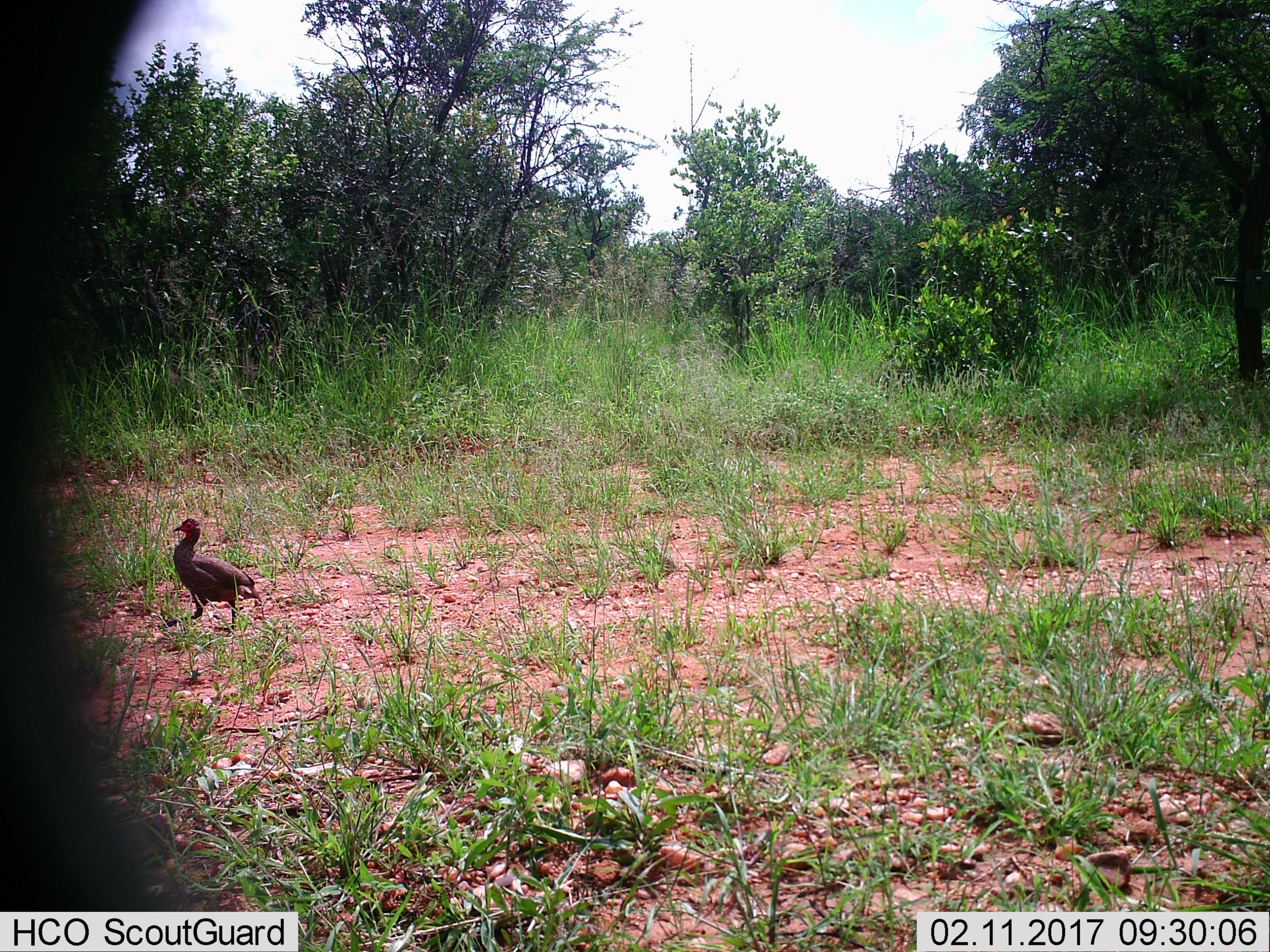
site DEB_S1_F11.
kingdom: Animalia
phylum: Chordata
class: Aves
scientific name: Aves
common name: bird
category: birdother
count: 1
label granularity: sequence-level